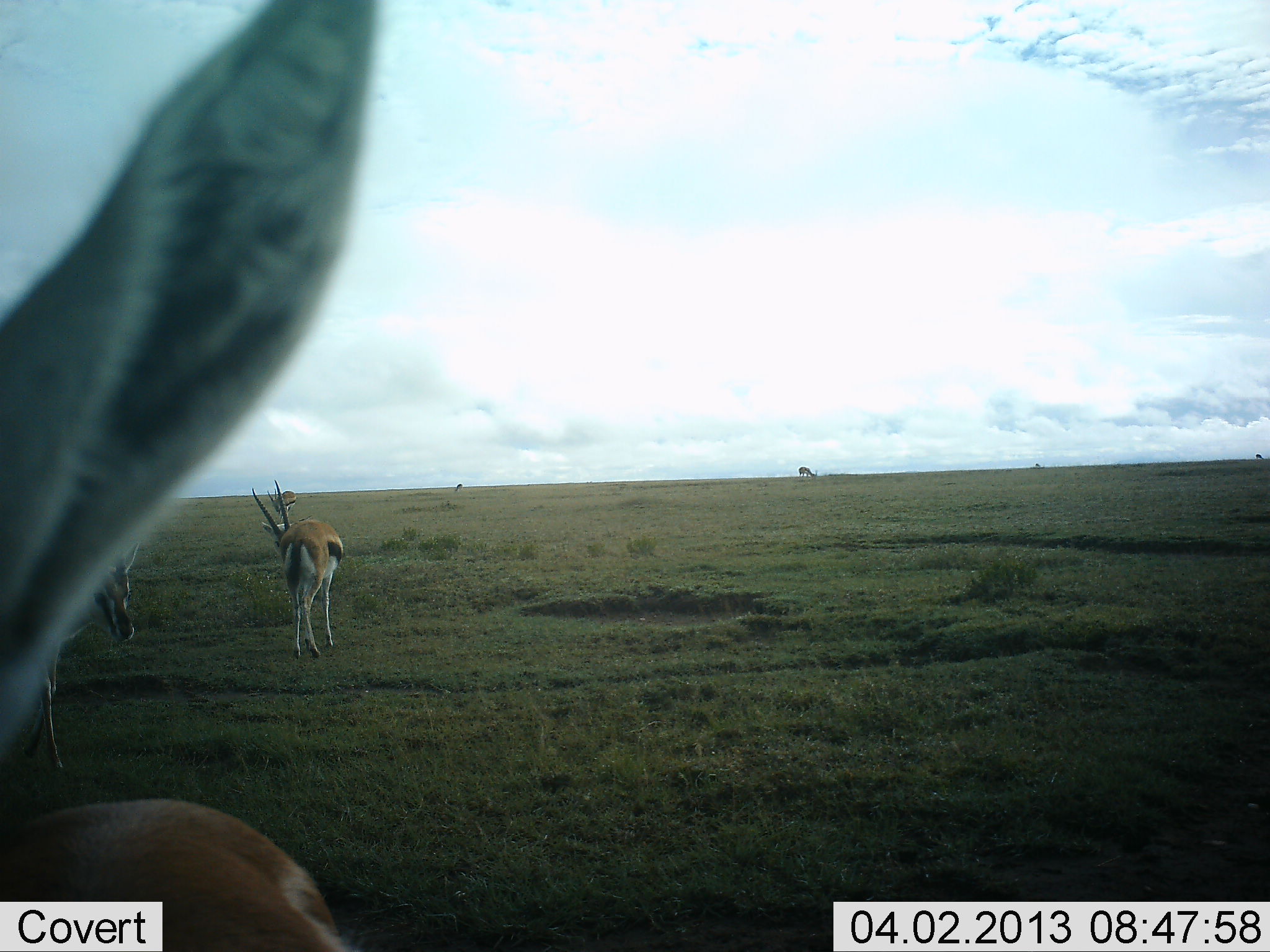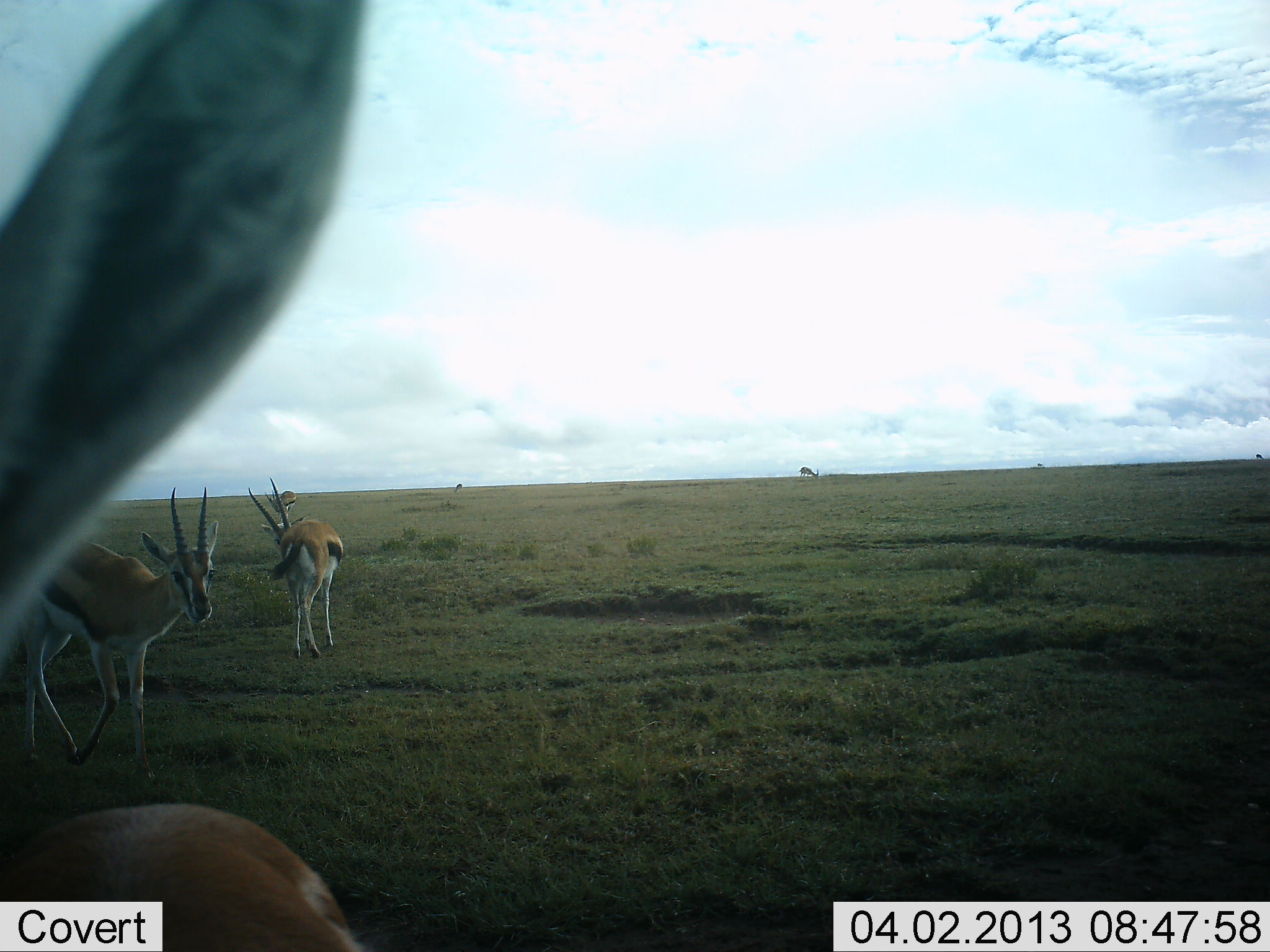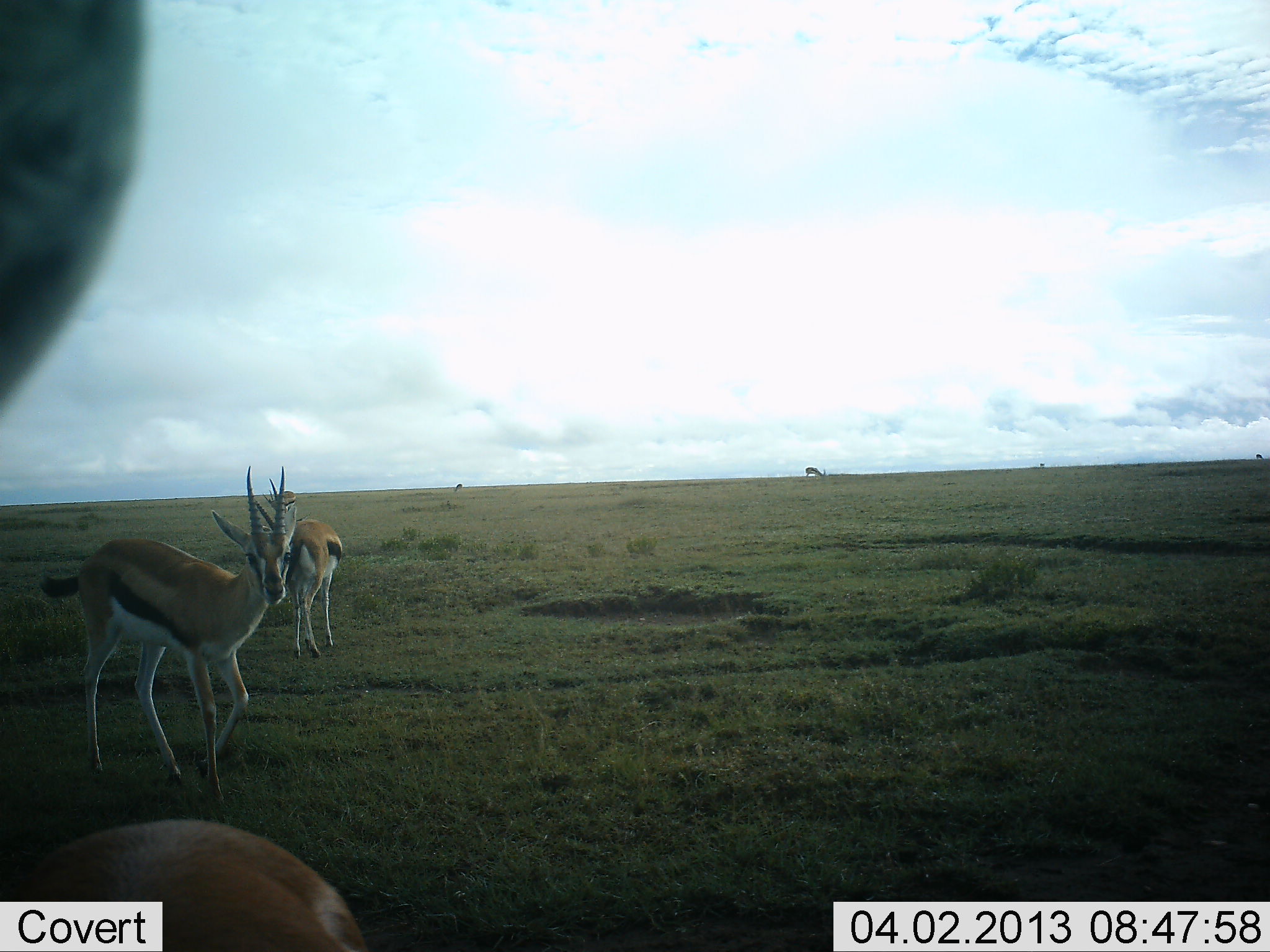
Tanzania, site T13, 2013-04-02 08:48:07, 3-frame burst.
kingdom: Animalia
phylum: Chordata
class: Mammalia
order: Artiodactyla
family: Bovidae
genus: Eudorcas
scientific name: Eudorcas thomsonii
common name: thomson's gazelle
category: gazellethomsons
Gazellethomsons (thomson's gazelle) (Eudorcas thomsonii), count 5. Behavior (volunteer vote fractions): standing 76%, resting 0%, moving 68%, interacting 0%. Young present (vote fraction): 0%. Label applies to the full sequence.